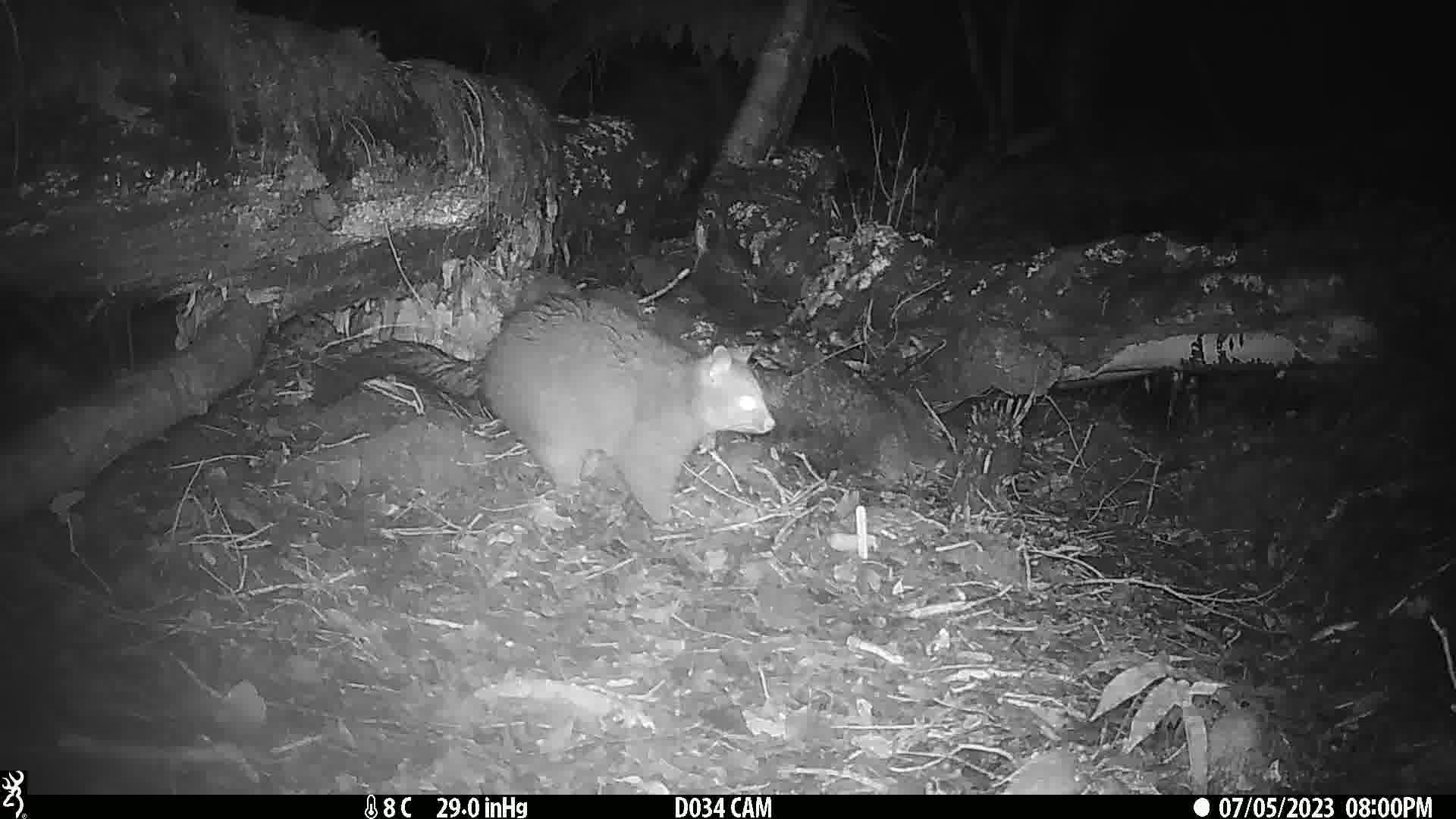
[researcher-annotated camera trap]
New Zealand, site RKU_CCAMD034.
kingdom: Animalia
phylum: Chordata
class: Mammalia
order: Diprotodontia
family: Phalangeridae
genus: Trichosurus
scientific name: Trichosurus vulpecula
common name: common brushtail possum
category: possum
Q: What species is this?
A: Possum (common brushtail possum) (Trichosurus vulpecula).